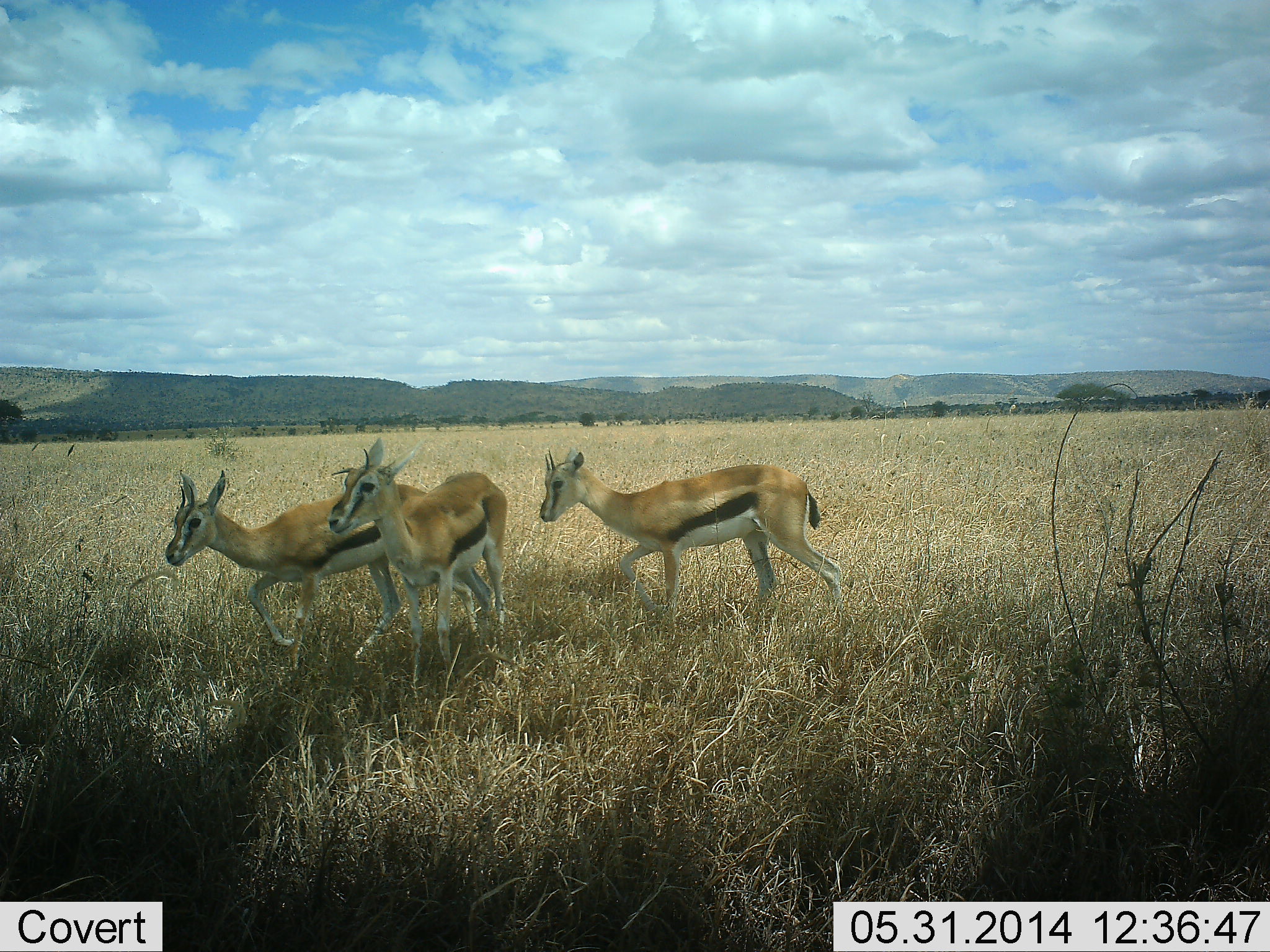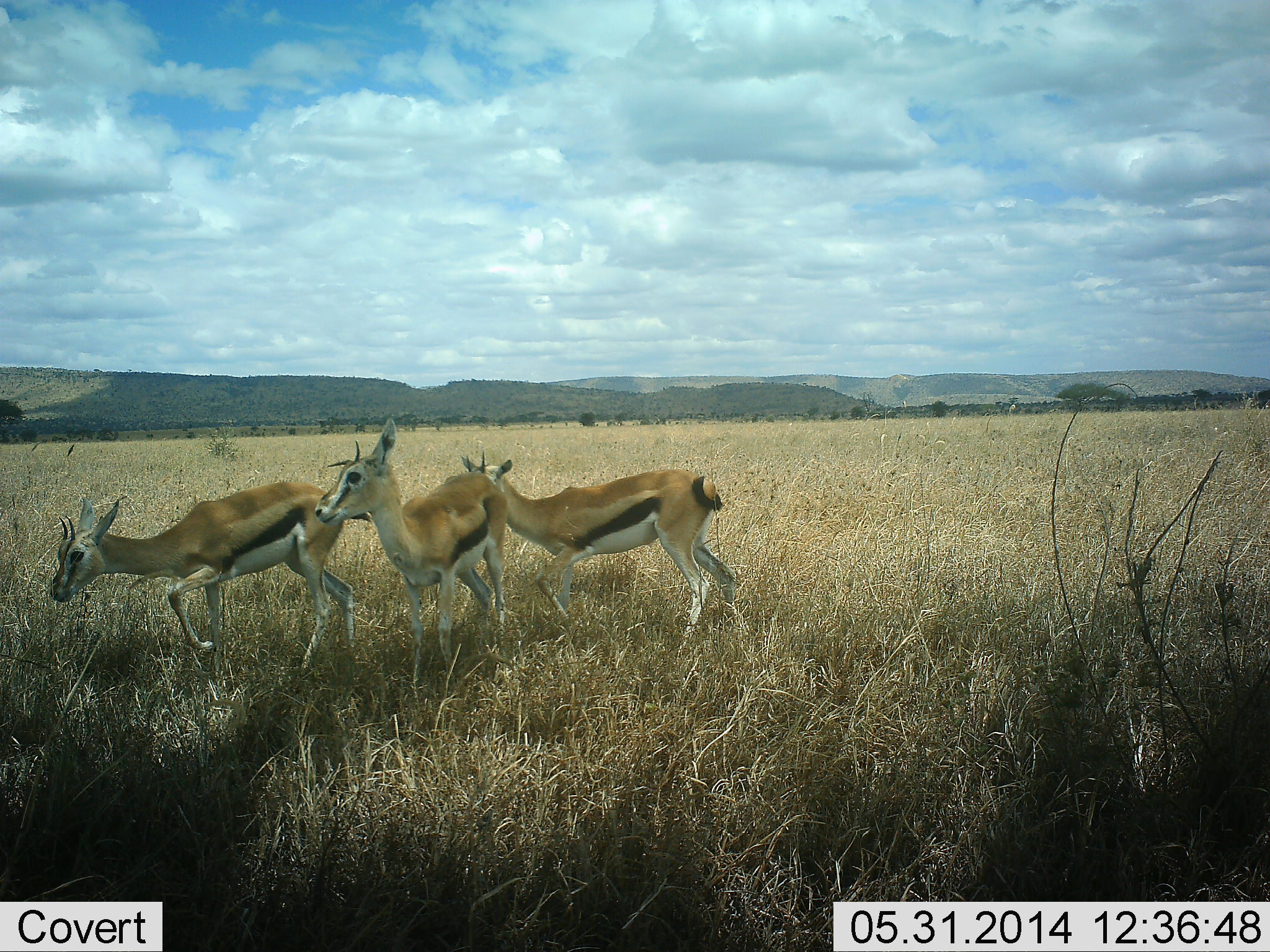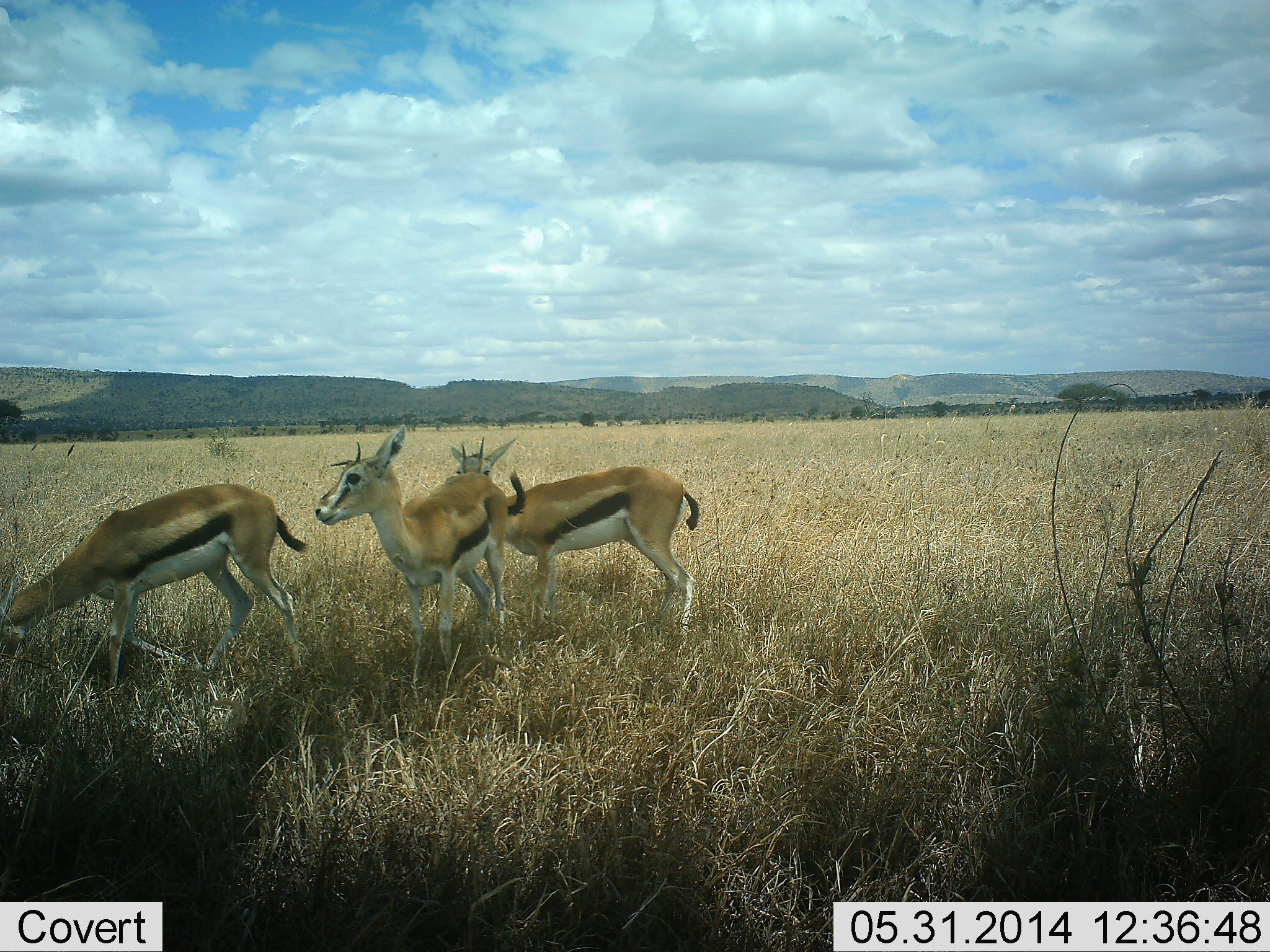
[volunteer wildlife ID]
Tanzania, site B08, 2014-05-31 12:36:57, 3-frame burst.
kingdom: Animalia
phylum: Chordata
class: Mammalia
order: Artiodactyla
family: Bovidae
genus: Eudorcas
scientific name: Eudorcas thomsonii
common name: thomson's gazelle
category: gazellethomsons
Gazellethomsons (thomson's gazelle) (Eudorcas thomsonii), count 3. Behavior (volunteer vote fractions): standing 60%, resting 0%, moving 100%, interacting 0%. Young present (vote fraction): 0%. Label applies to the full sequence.